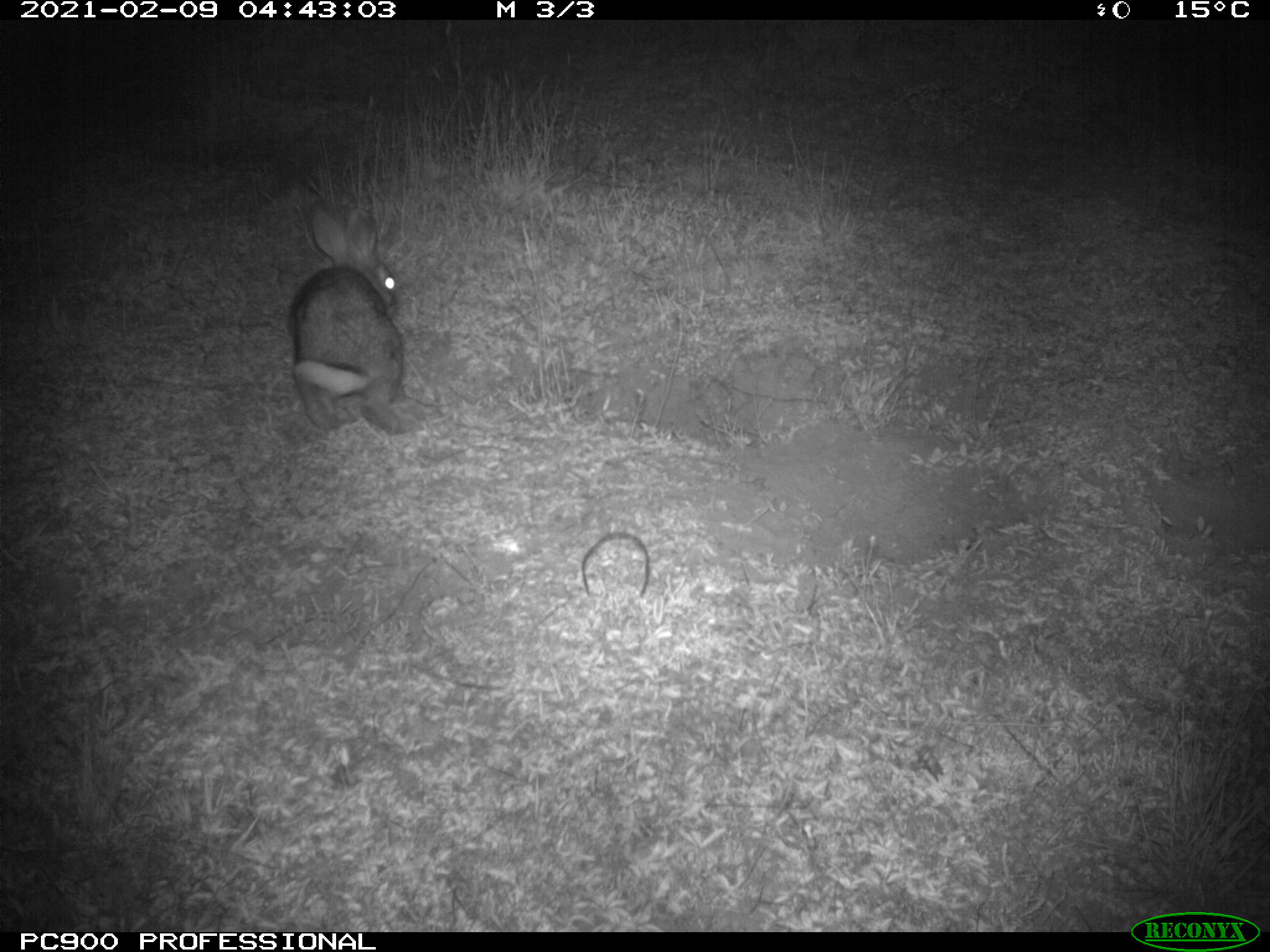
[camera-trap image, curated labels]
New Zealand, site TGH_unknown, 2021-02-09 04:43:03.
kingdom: Animalia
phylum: Chordata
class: Mammalia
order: Lagomorpha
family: Leporidae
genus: Oryctolagus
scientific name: Oryctolagus cuniculus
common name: european rabbit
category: rabbit